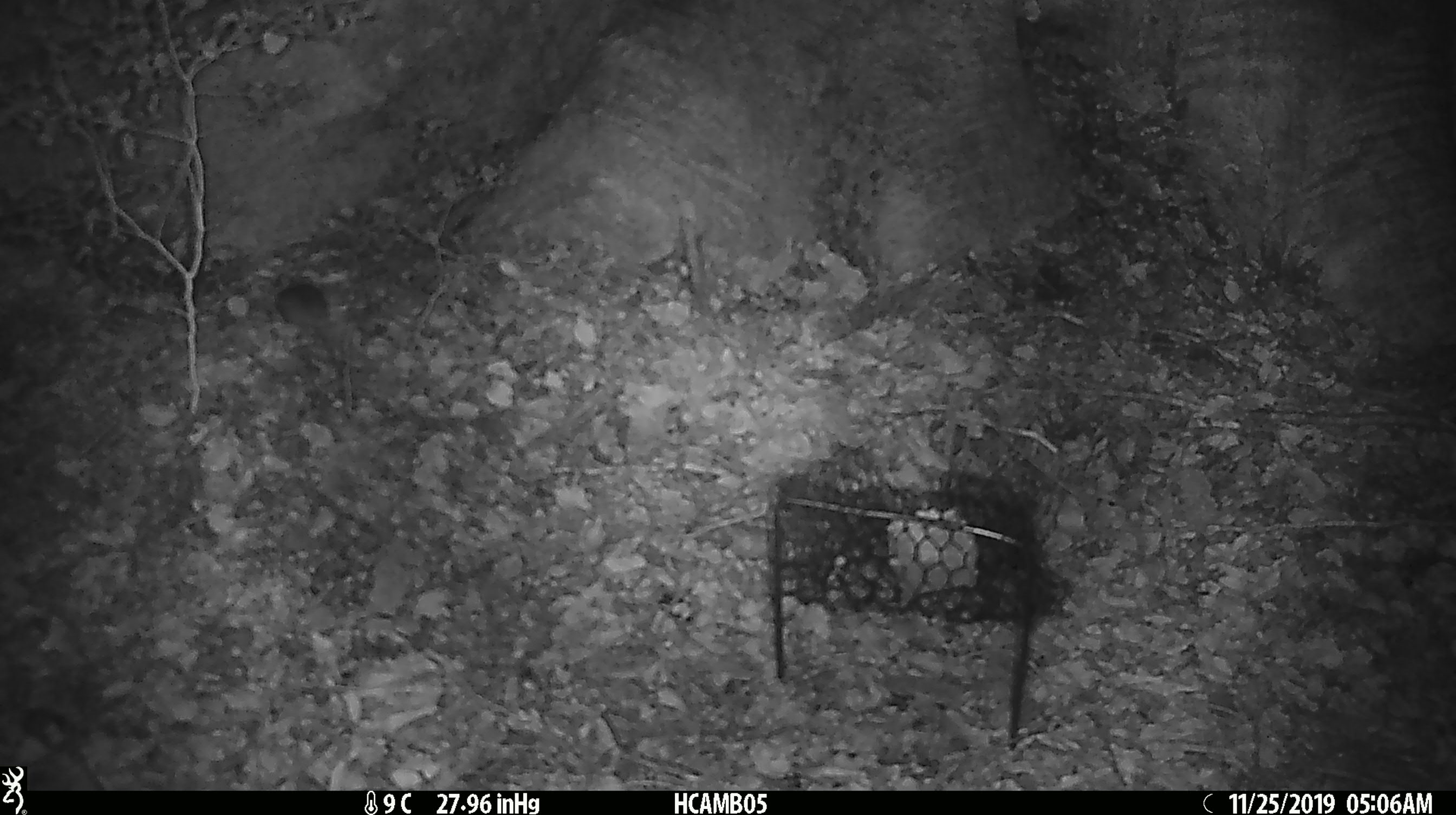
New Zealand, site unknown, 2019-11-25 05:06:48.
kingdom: Animalia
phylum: Chordata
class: Mammalia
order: Rodentia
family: Muridae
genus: Mus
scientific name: Mus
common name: mouse